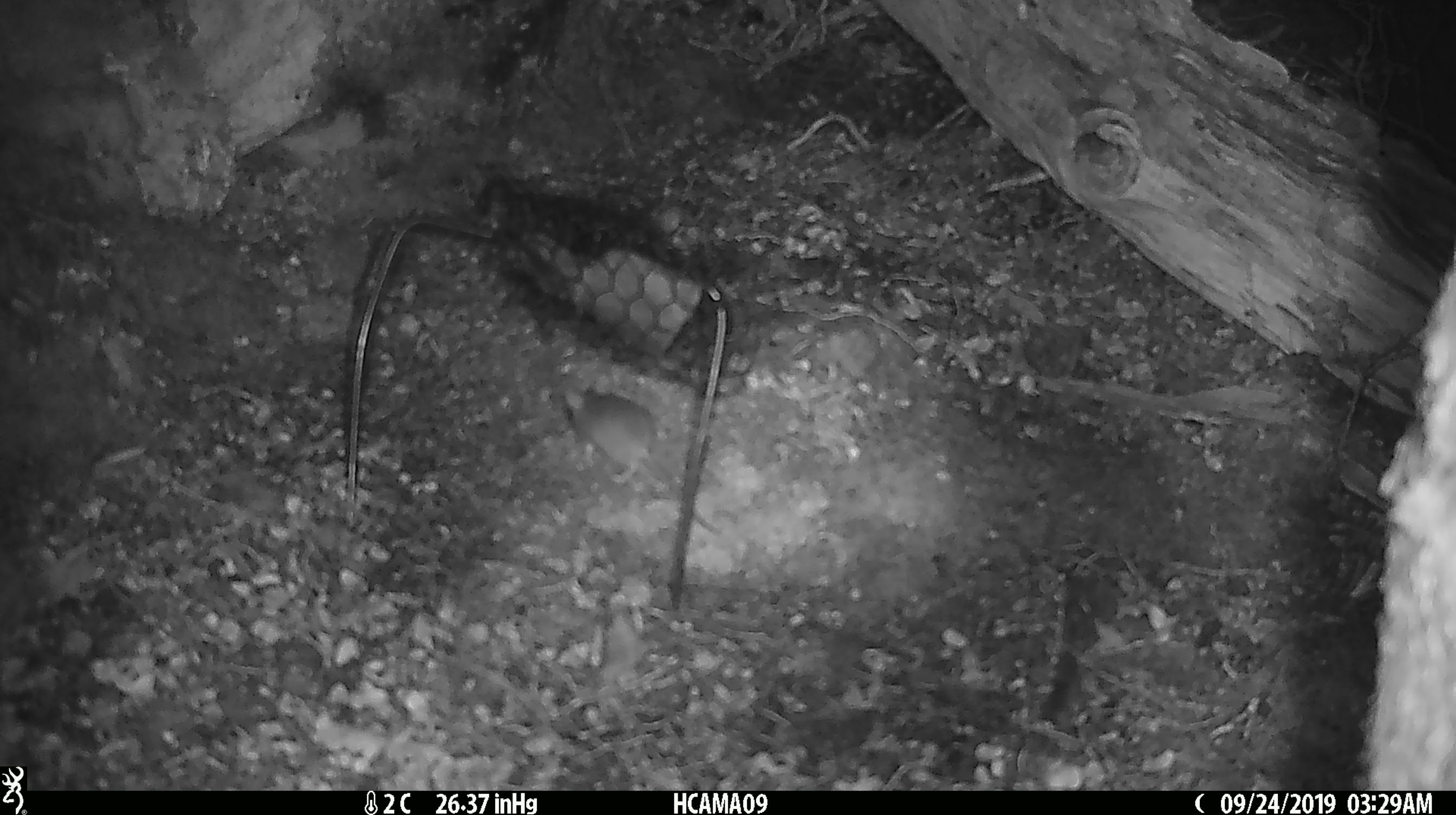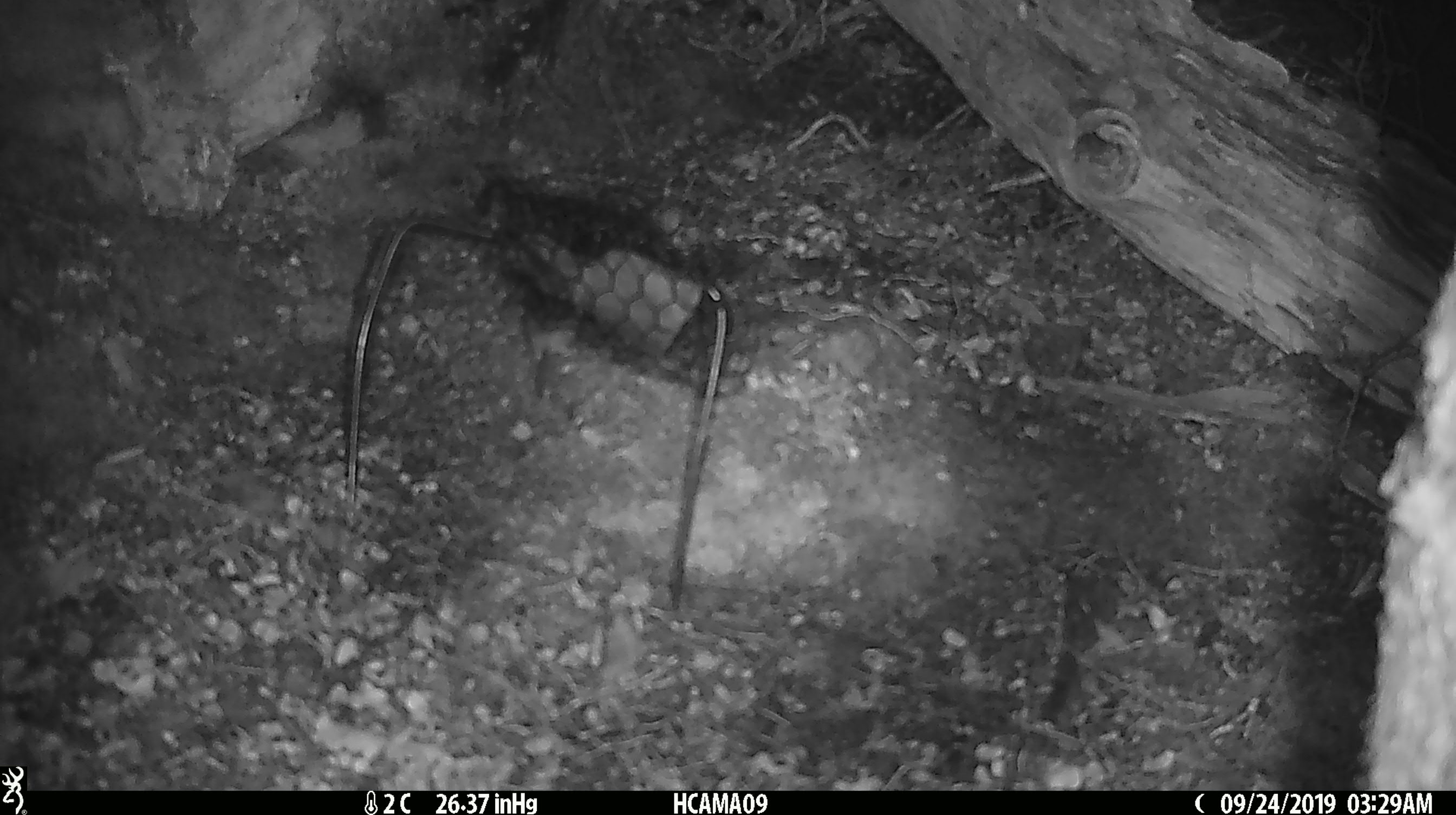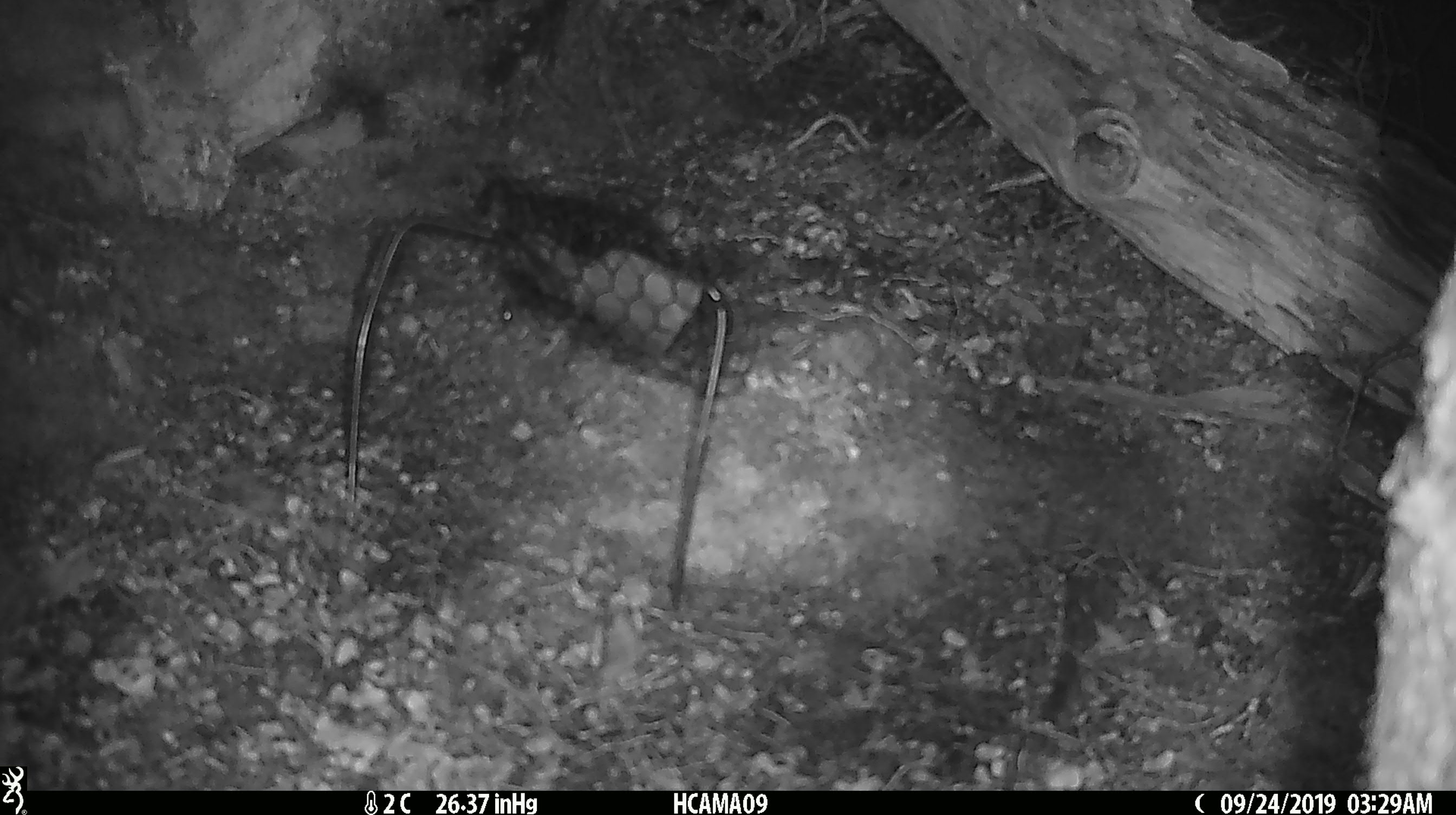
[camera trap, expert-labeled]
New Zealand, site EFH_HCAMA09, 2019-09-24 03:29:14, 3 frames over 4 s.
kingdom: Animalia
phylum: Chordata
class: Mammalia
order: Rodentia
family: Muridae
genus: Mus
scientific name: Mus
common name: mouse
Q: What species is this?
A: Mouse (Mus).